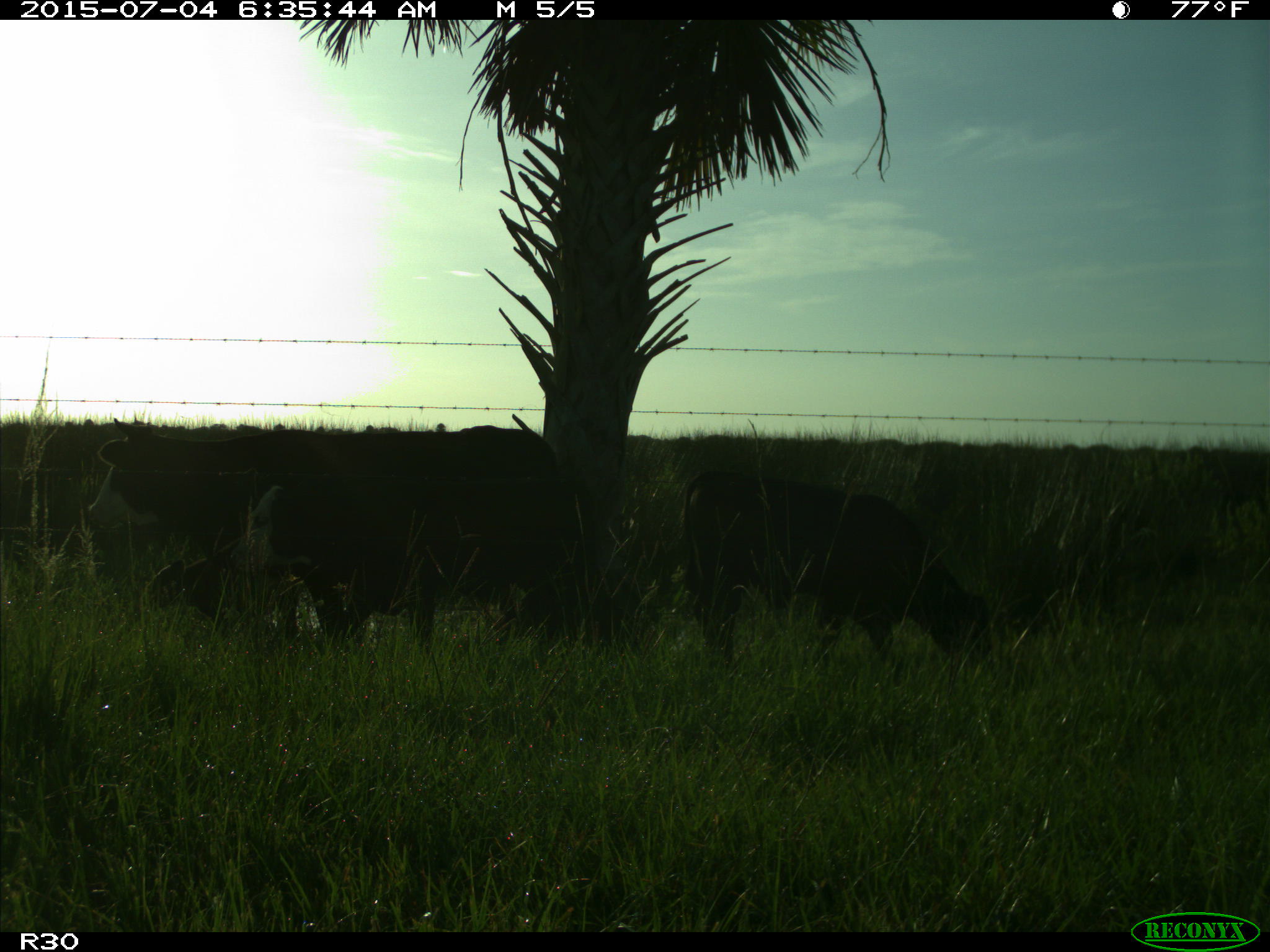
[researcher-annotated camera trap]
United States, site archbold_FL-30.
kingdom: Animalia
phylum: Chordata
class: Mammalia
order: Artiodactyla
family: Bovidae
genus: Bos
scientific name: Bos taurus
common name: domestic cow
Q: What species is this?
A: Bos taurus (domestic cow).